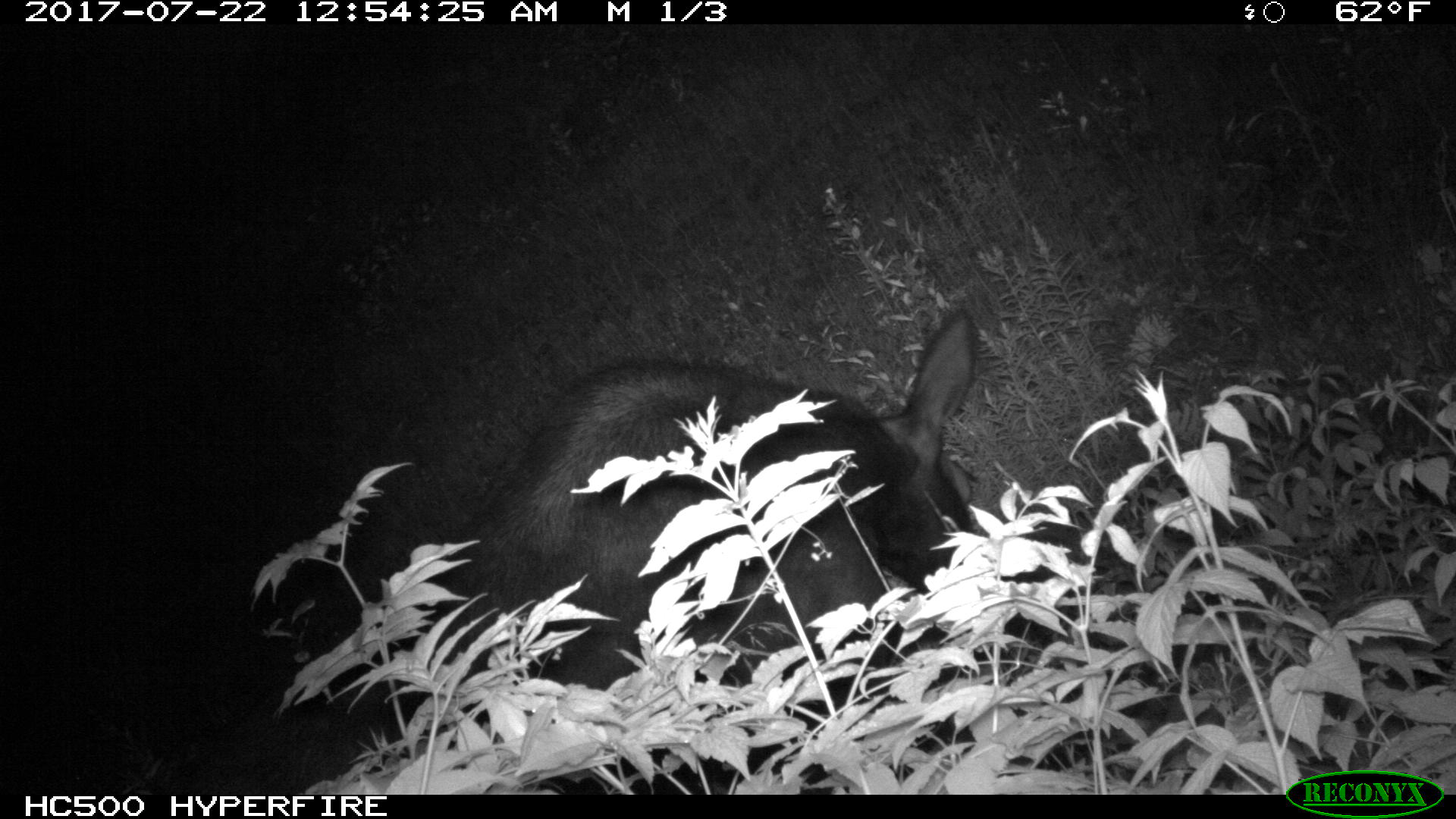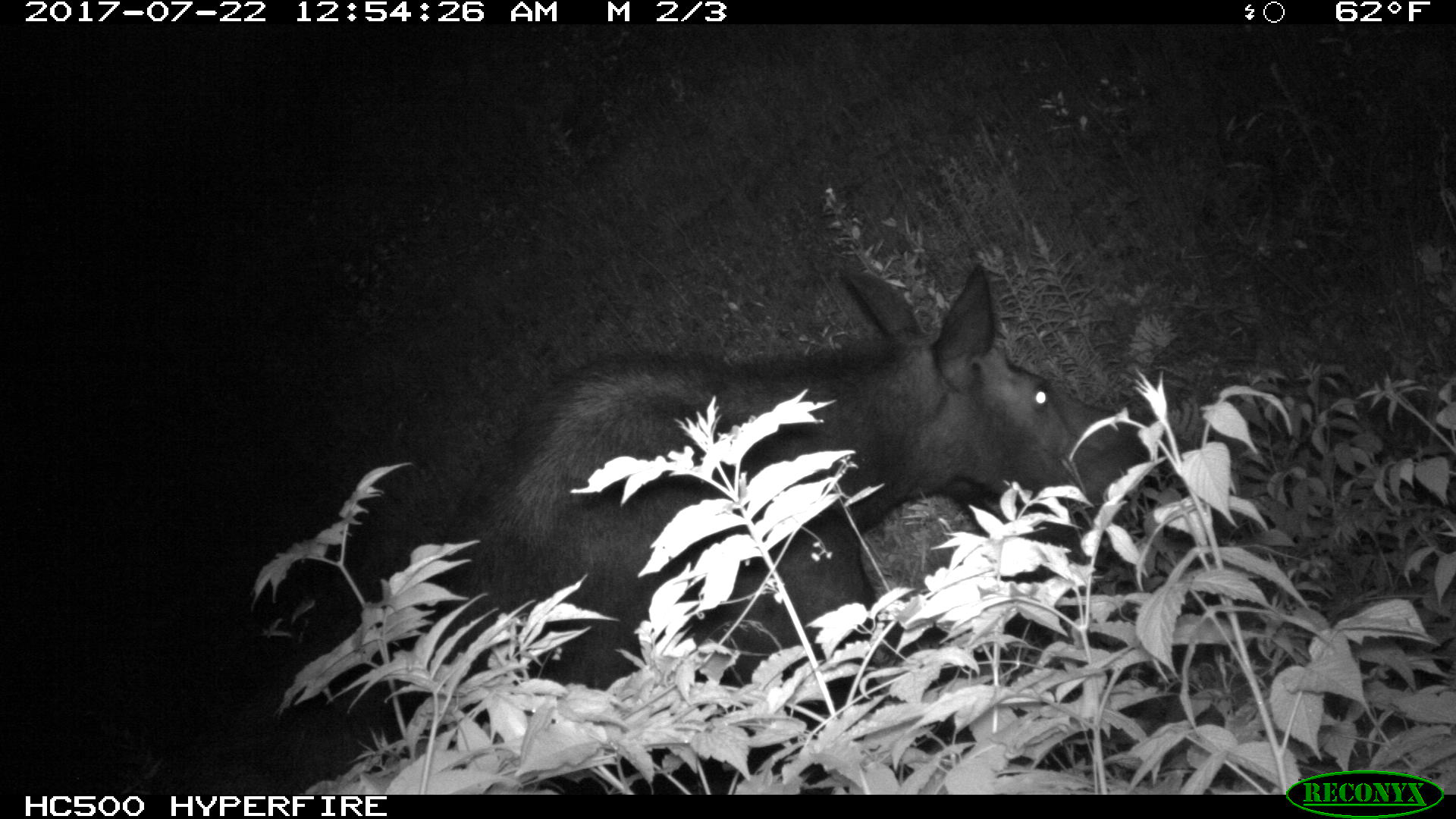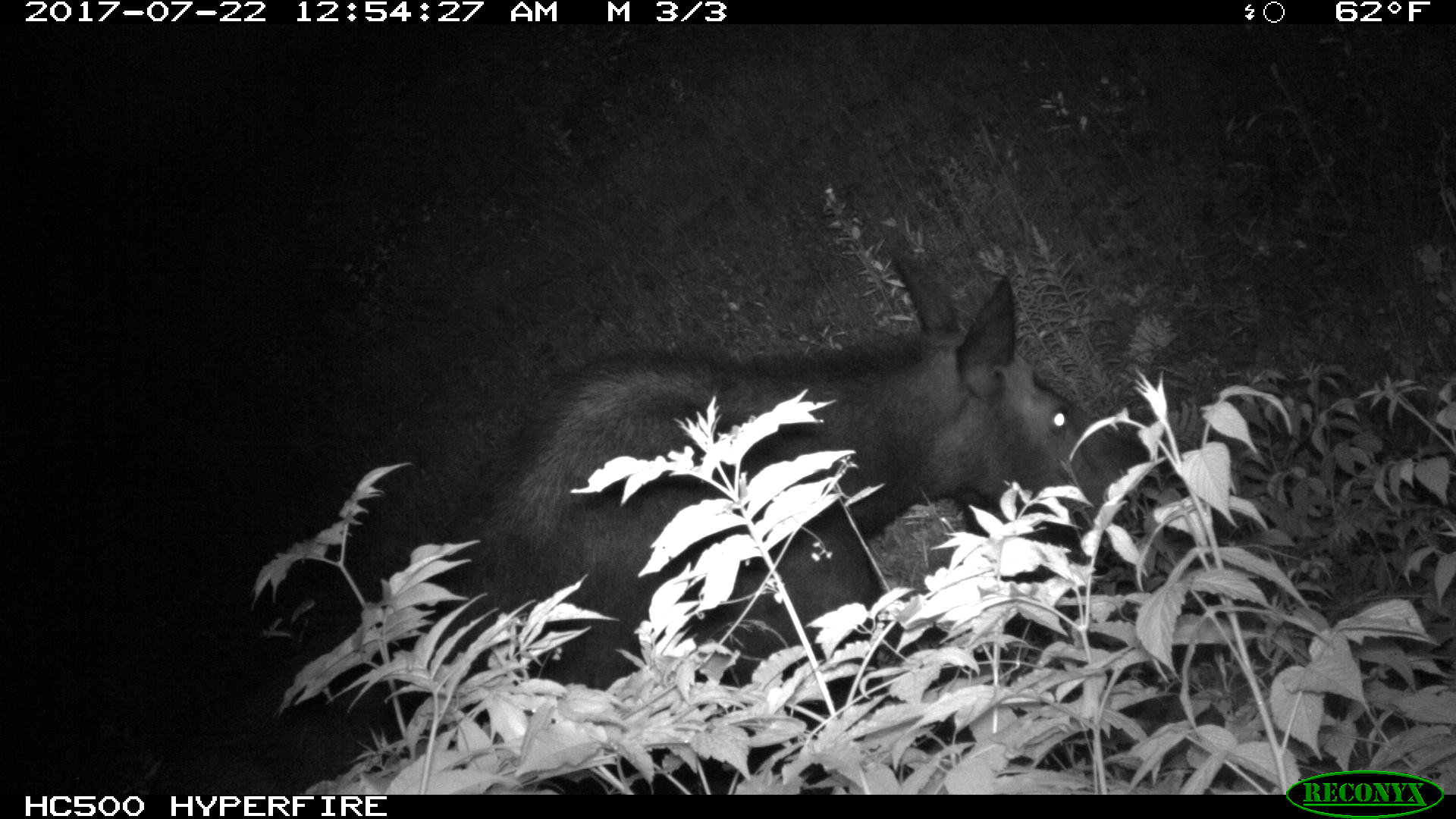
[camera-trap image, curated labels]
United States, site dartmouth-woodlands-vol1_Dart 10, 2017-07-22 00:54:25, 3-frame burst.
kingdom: Animalia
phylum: Chordata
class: Mammalia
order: Artiodactyla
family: Cervidae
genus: Alces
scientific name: Alces alces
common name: moose